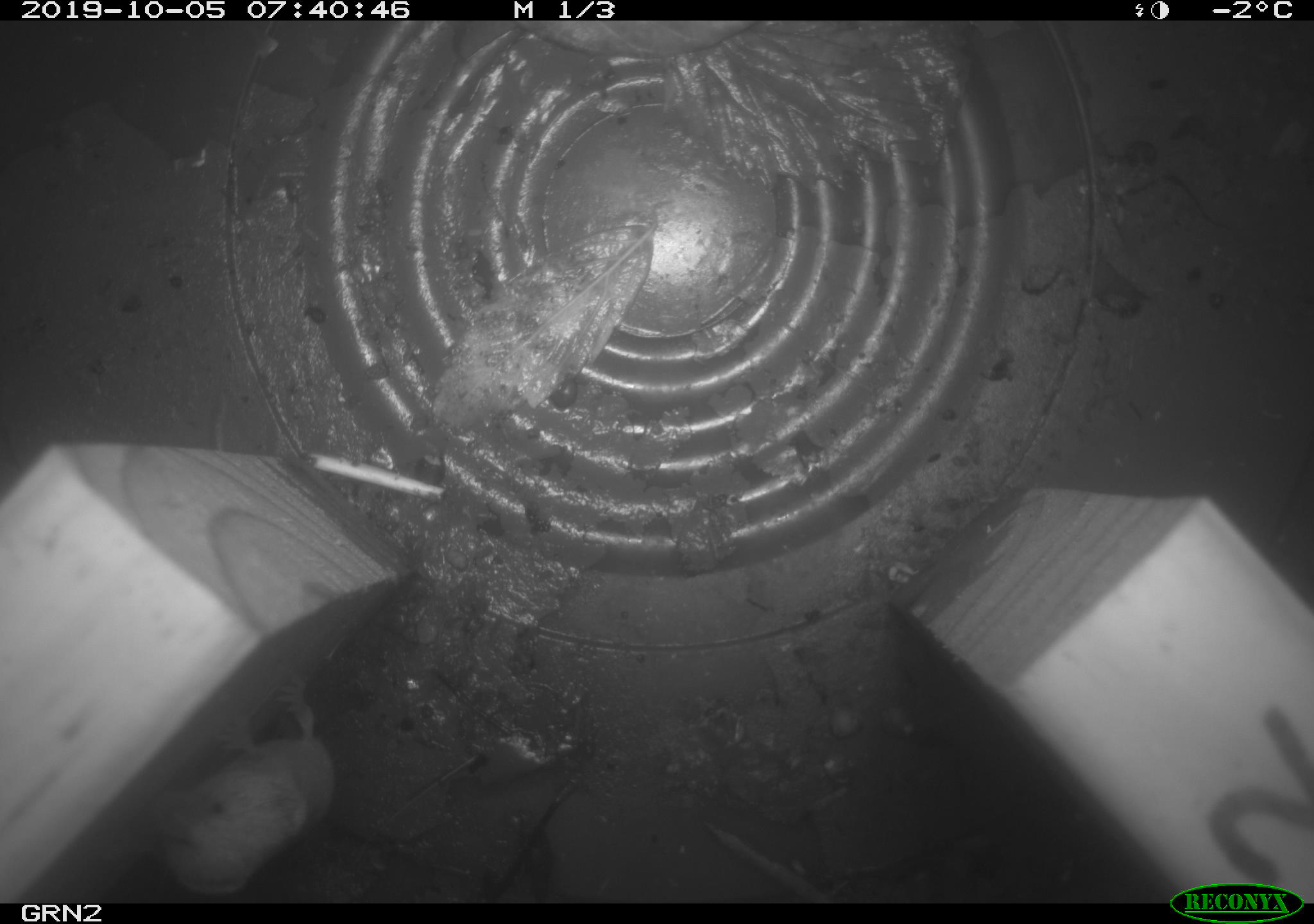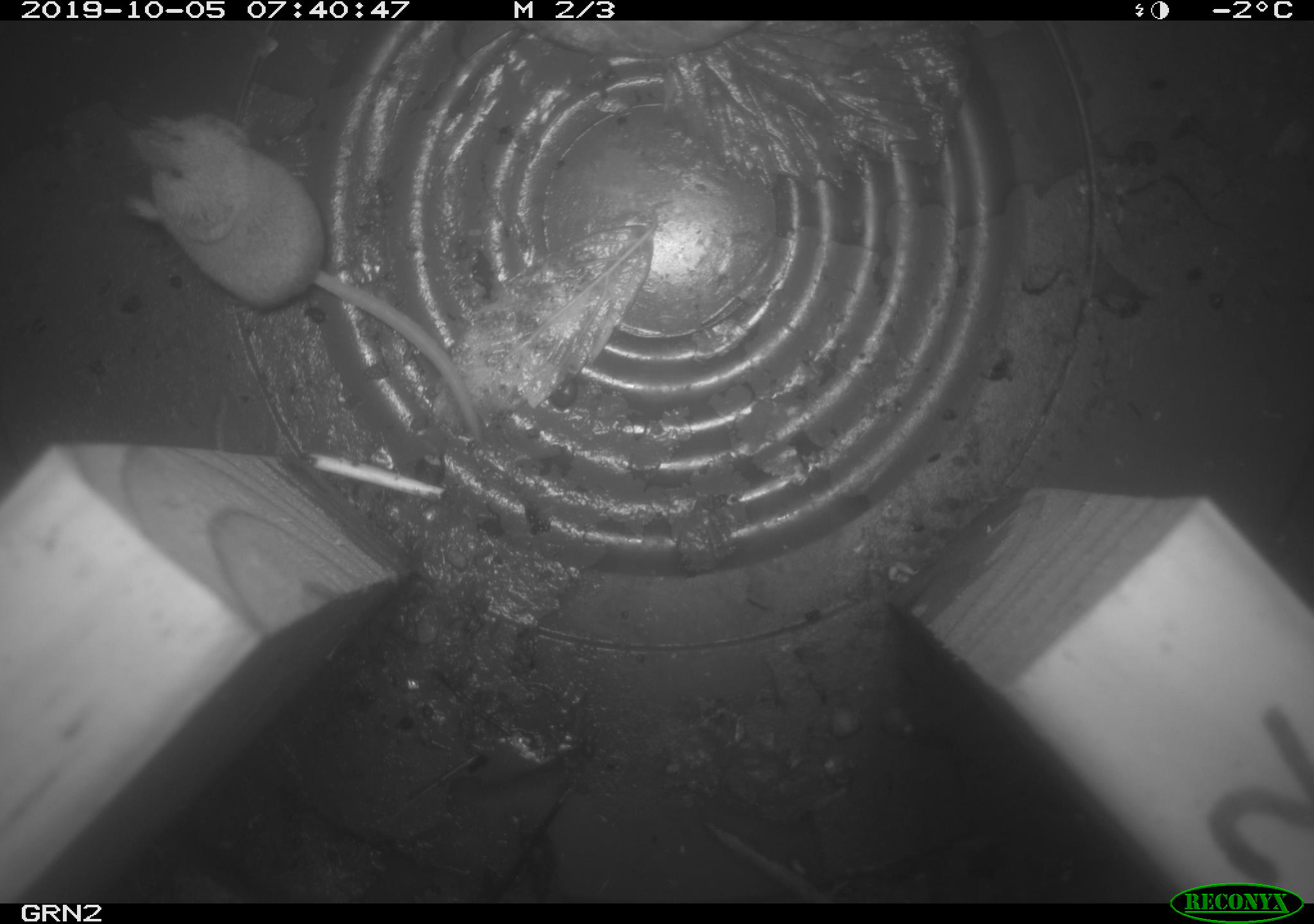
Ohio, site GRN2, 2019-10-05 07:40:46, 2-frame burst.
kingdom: Animalia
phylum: Chordata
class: Mammalia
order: Eulipotyphla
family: Soricidae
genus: Sorex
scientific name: Sorex cinereus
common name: masked shrew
Masked shrew (Sorex cinereus).